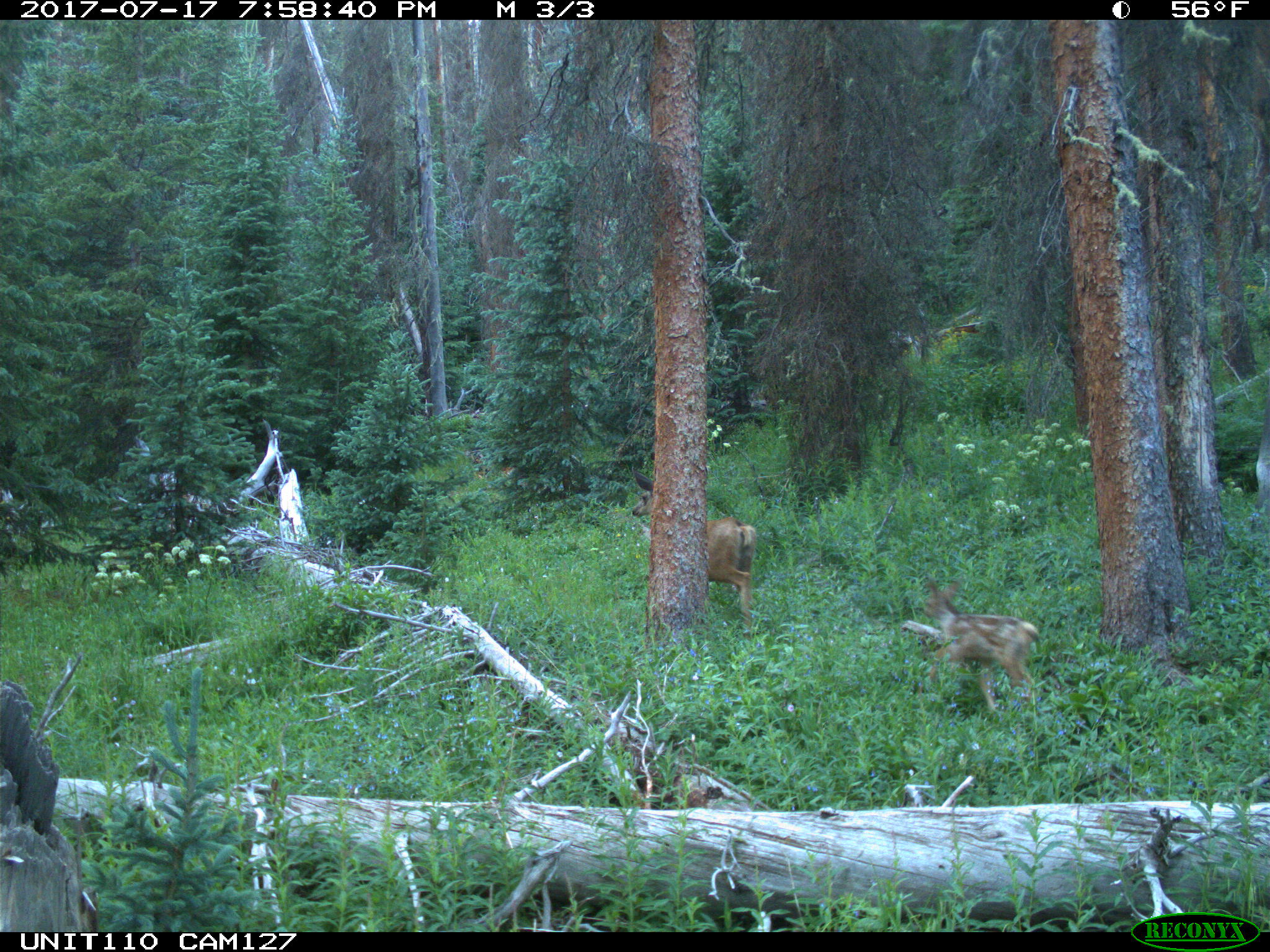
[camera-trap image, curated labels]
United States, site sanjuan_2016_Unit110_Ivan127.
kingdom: Animalia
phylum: Chordata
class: Mammalia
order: Artiodactyla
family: Cervidae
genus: Odocoileus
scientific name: Odocoileus hemionus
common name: mule deer